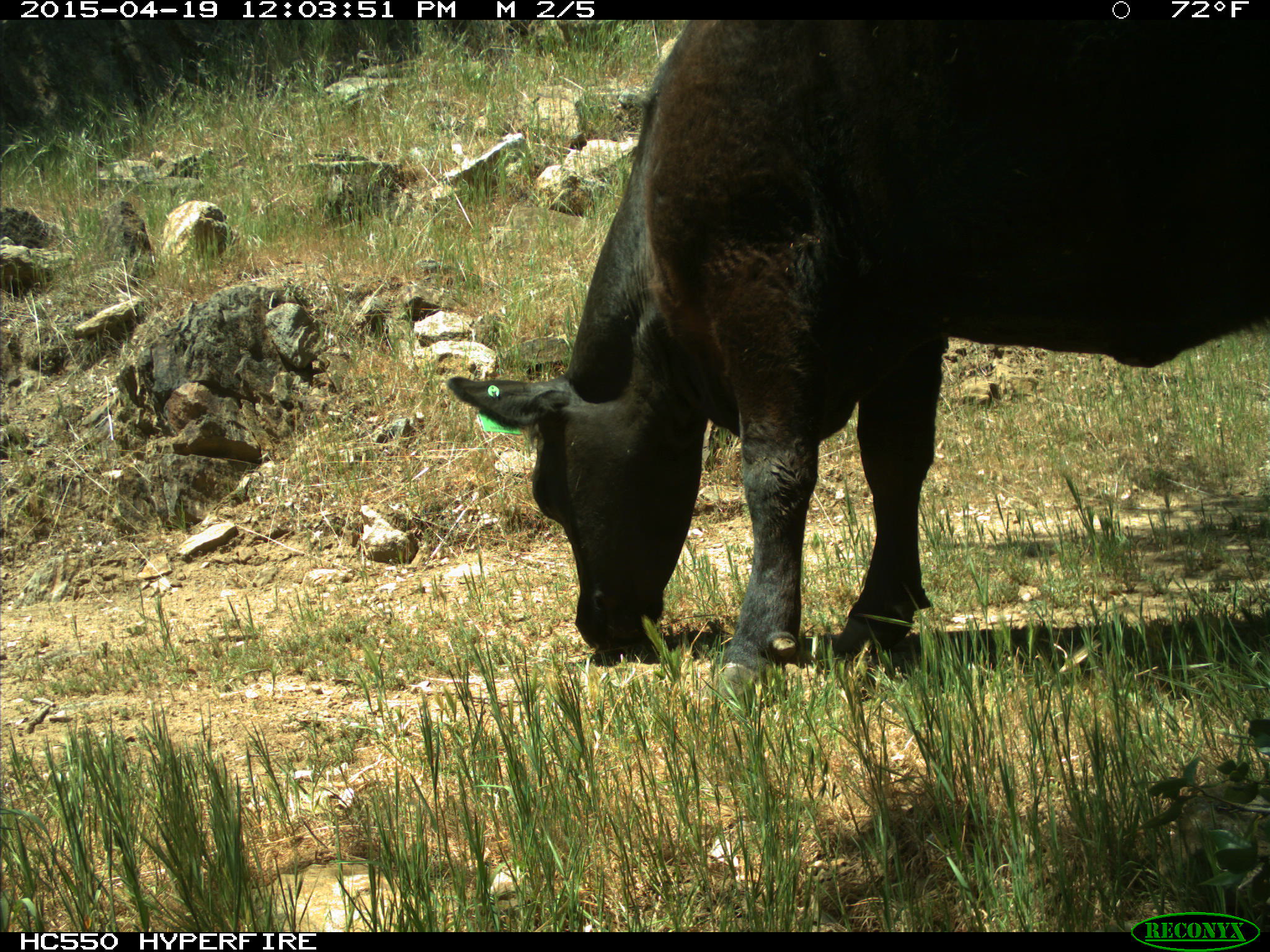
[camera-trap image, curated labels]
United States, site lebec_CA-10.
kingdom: Animalia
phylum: Chordata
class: Mammalia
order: Artiodactyla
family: Bovidae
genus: Bos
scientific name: Bos taurus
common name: domestic cow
Bos taurus (domestic cow).